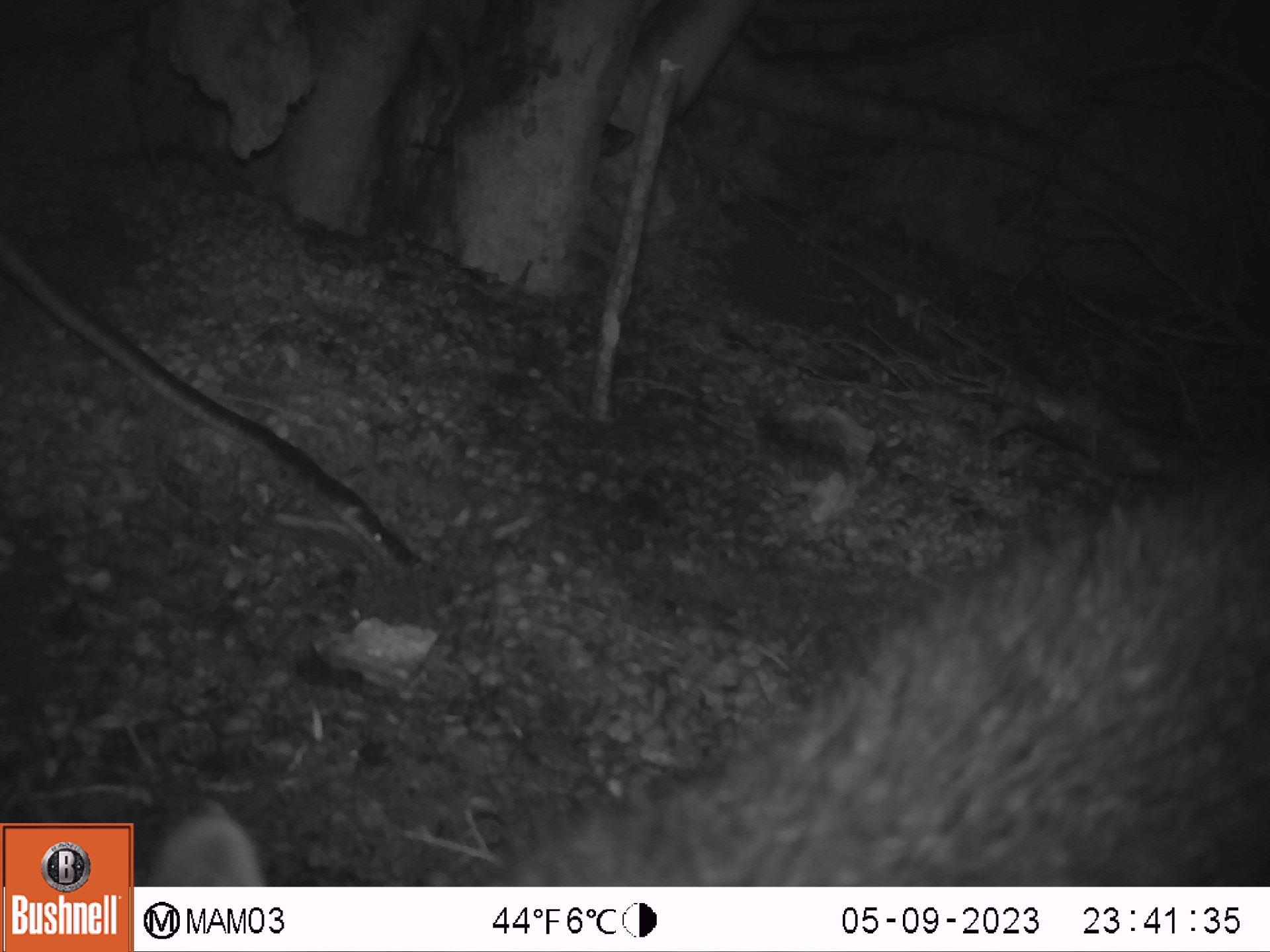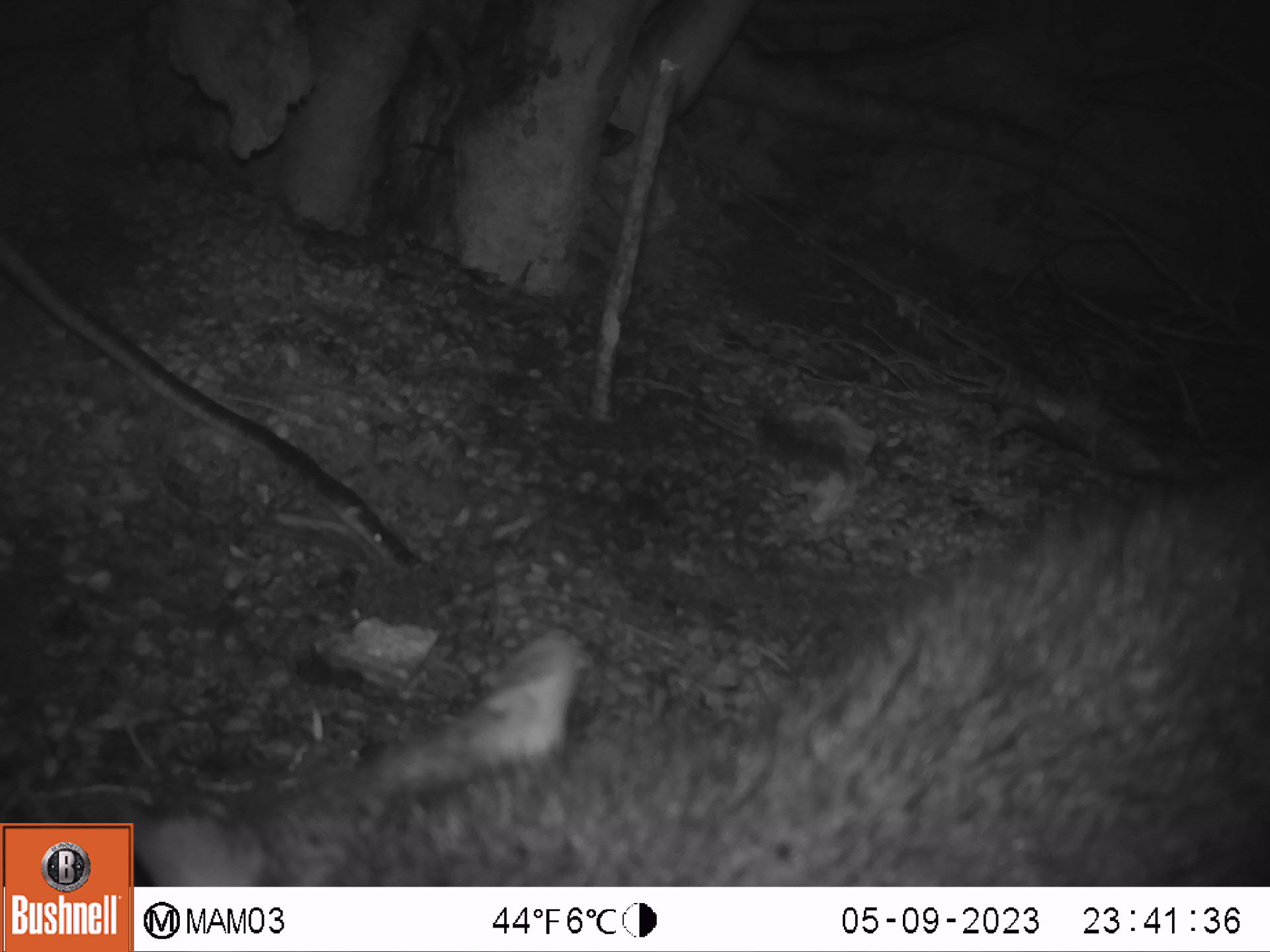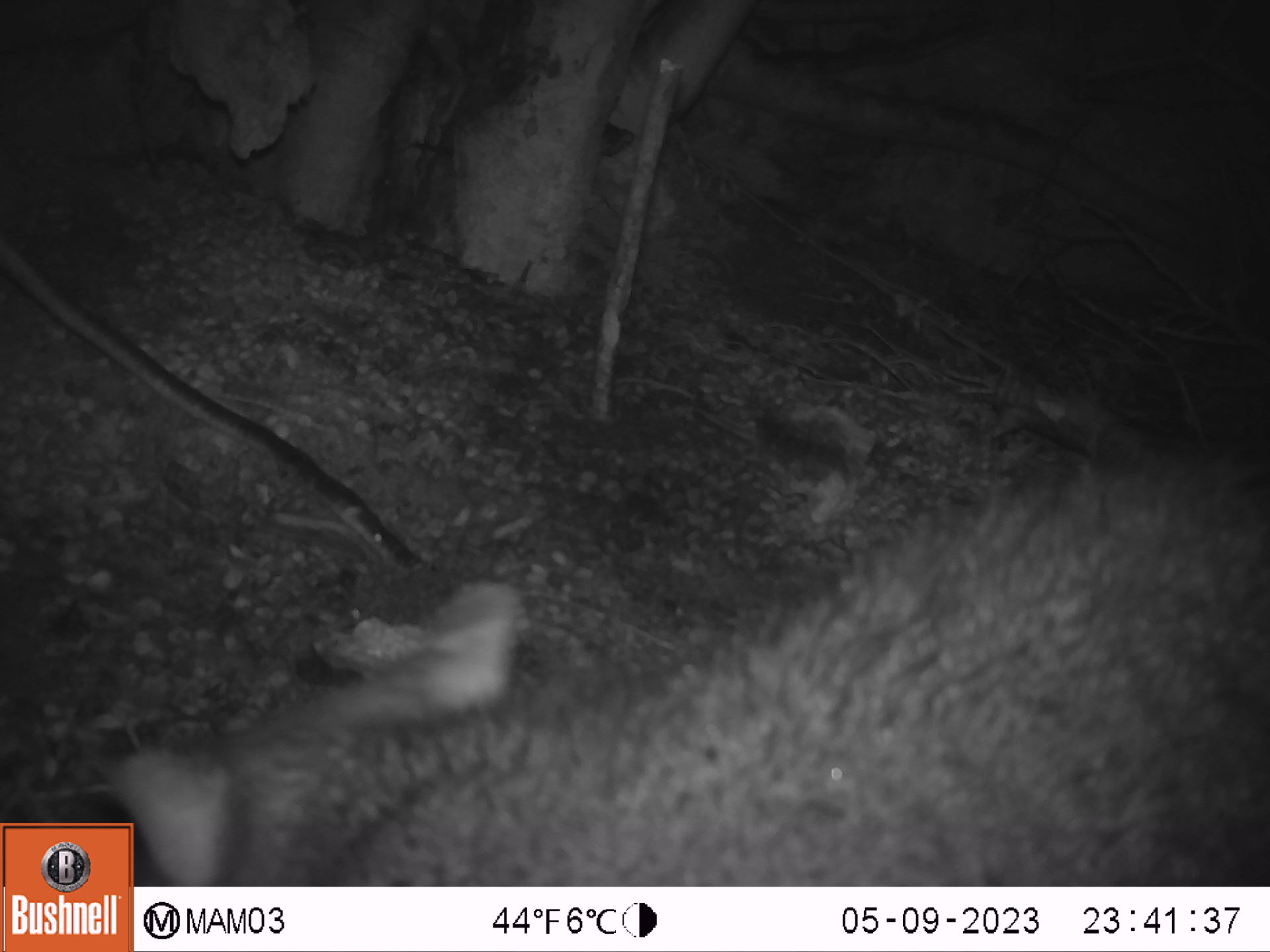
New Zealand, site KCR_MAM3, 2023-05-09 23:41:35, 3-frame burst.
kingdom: Animalia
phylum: Chordata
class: Mammalia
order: Diprotodontia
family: Phalangeridae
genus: Trichosurus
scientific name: Trichosurus vulpecula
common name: common brushtail possum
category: possum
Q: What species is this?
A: Possum (common brushtail possum) (Trichosurus vulpecula).